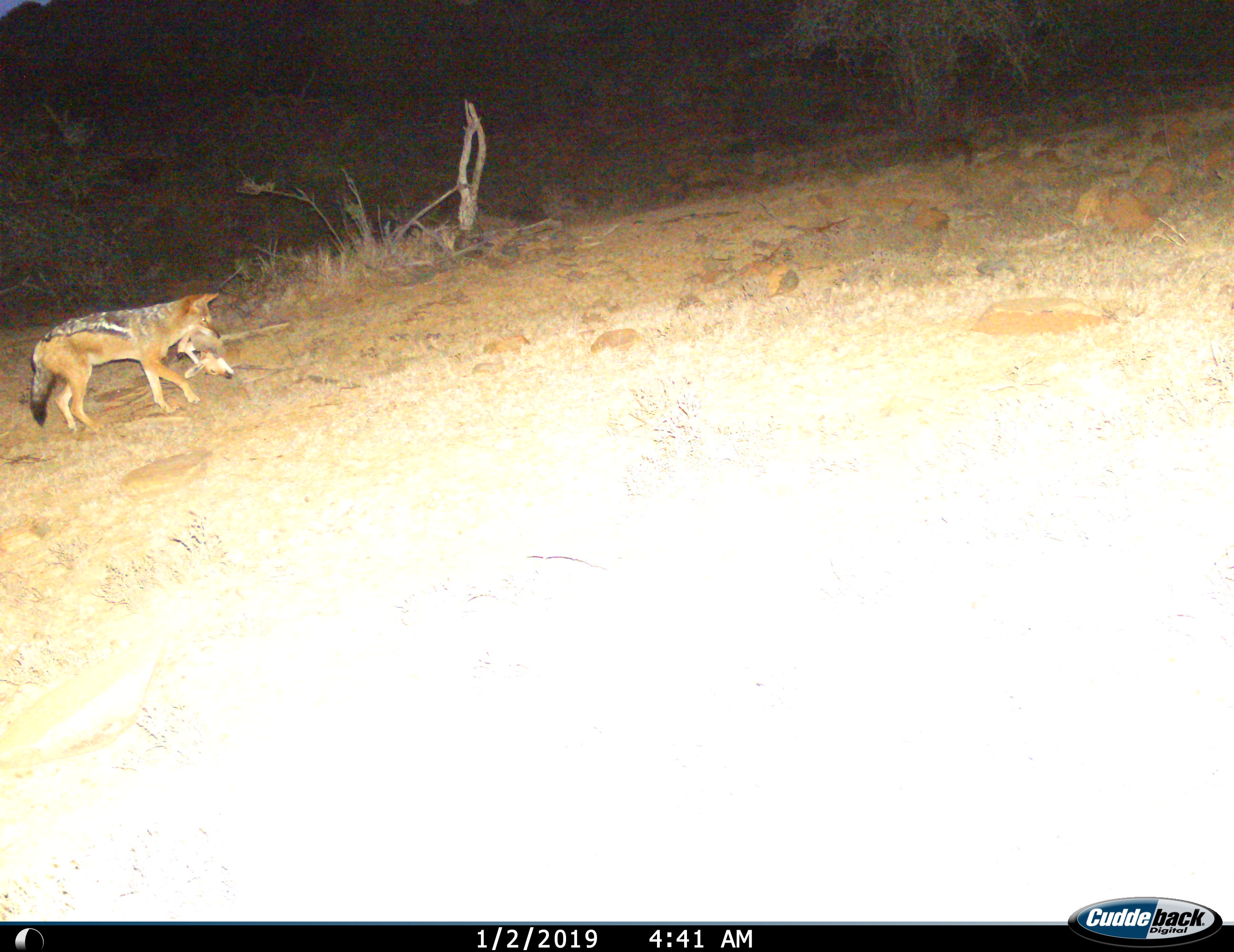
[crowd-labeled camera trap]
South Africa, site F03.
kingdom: Animalia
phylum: Chordata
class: Mammalia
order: Carnivora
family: Canidae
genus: Lupulella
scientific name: Lupulella mesomelas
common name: black-backed jackal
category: jackalblackbacked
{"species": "jackalblackbacked (black-backed jackal) (Lupulella mesomelas)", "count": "1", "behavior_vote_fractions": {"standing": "11%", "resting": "0%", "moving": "56%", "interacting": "11%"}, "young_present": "0%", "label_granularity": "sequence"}